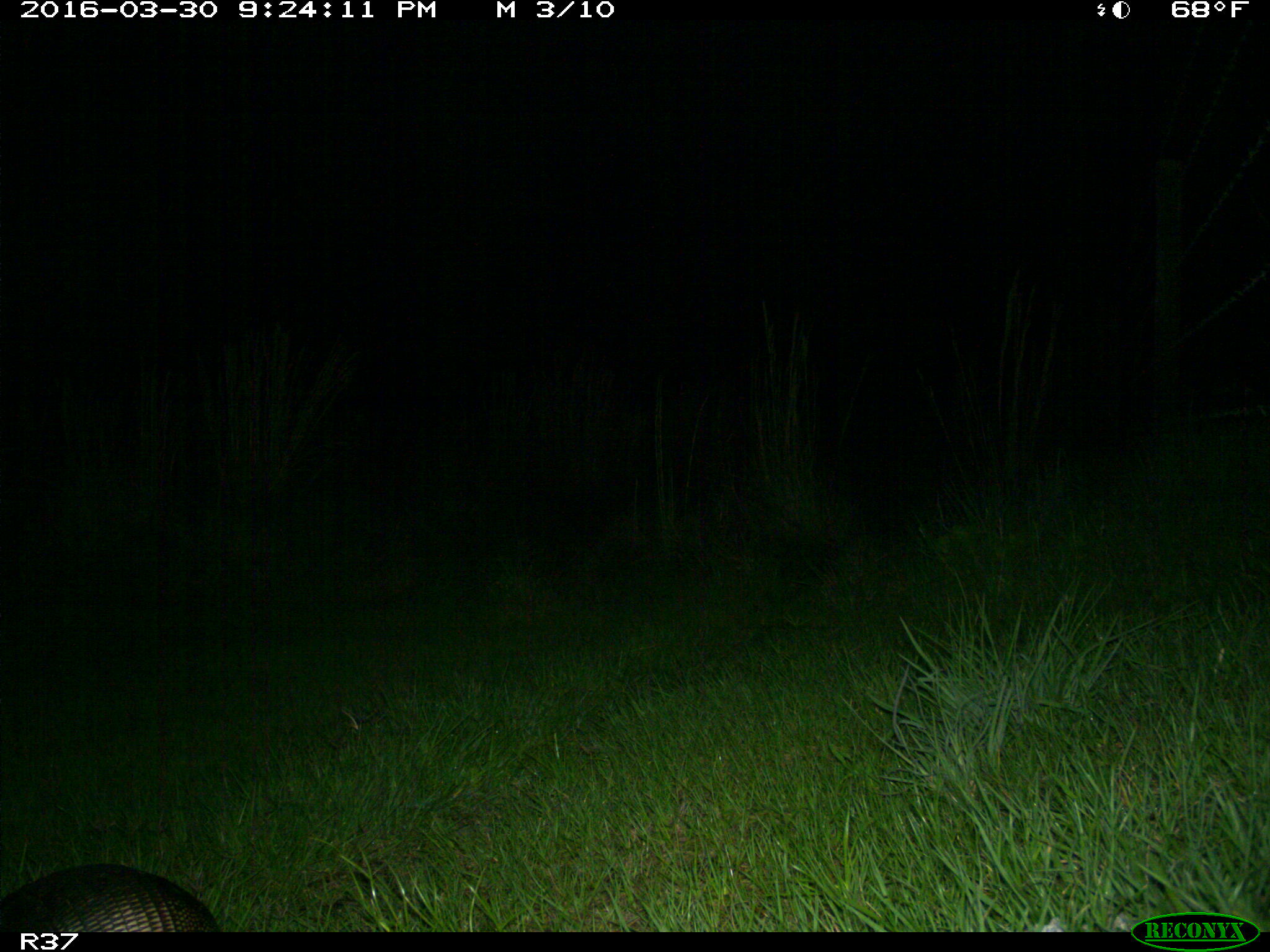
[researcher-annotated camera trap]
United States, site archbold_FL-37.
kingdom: Animalia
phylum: Chordata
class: Mammalia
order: Cingulata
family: Dasypodidae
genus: Dasypus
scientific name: Dasypus novemcinctus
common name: nine-banded armadillo